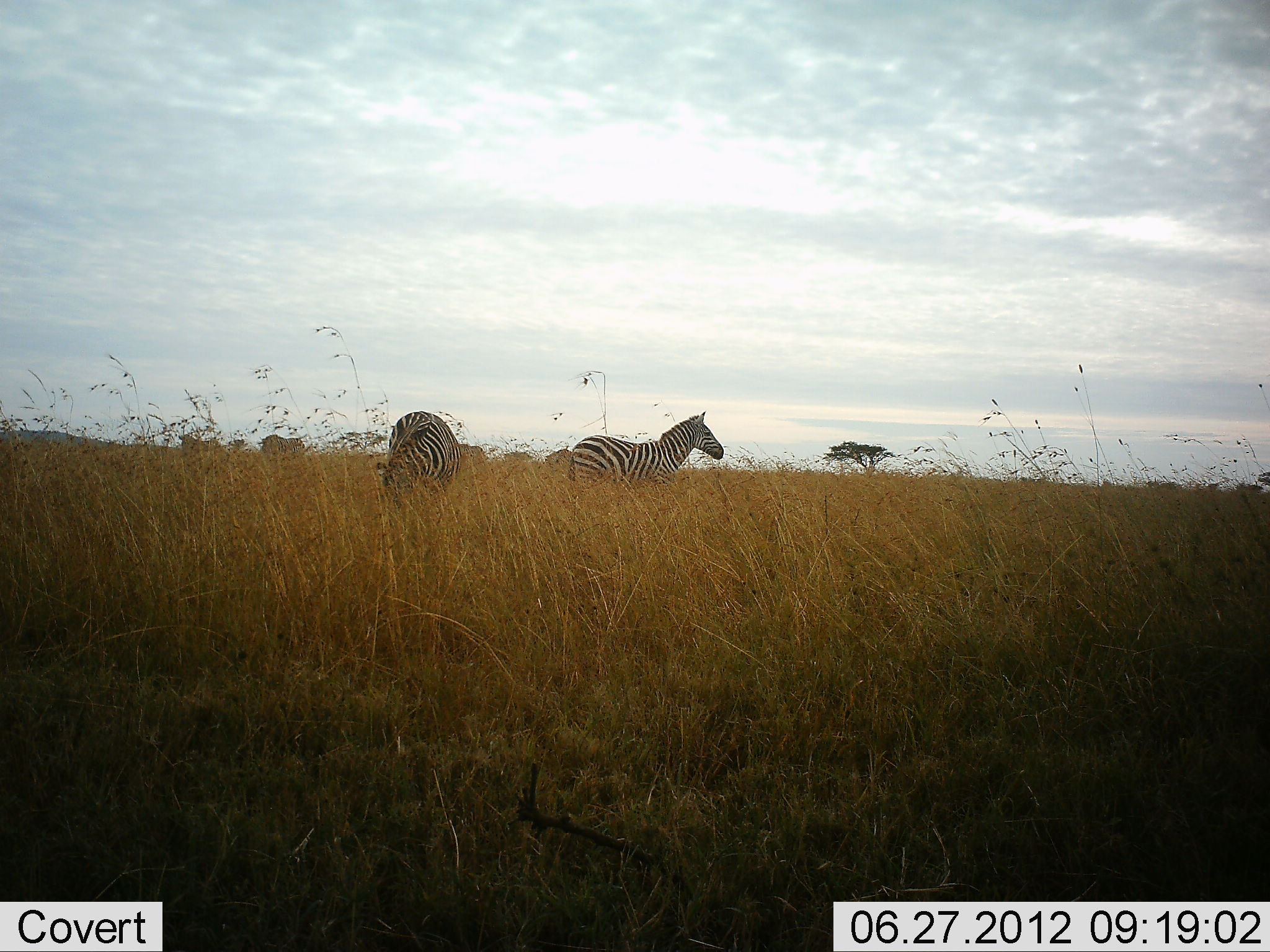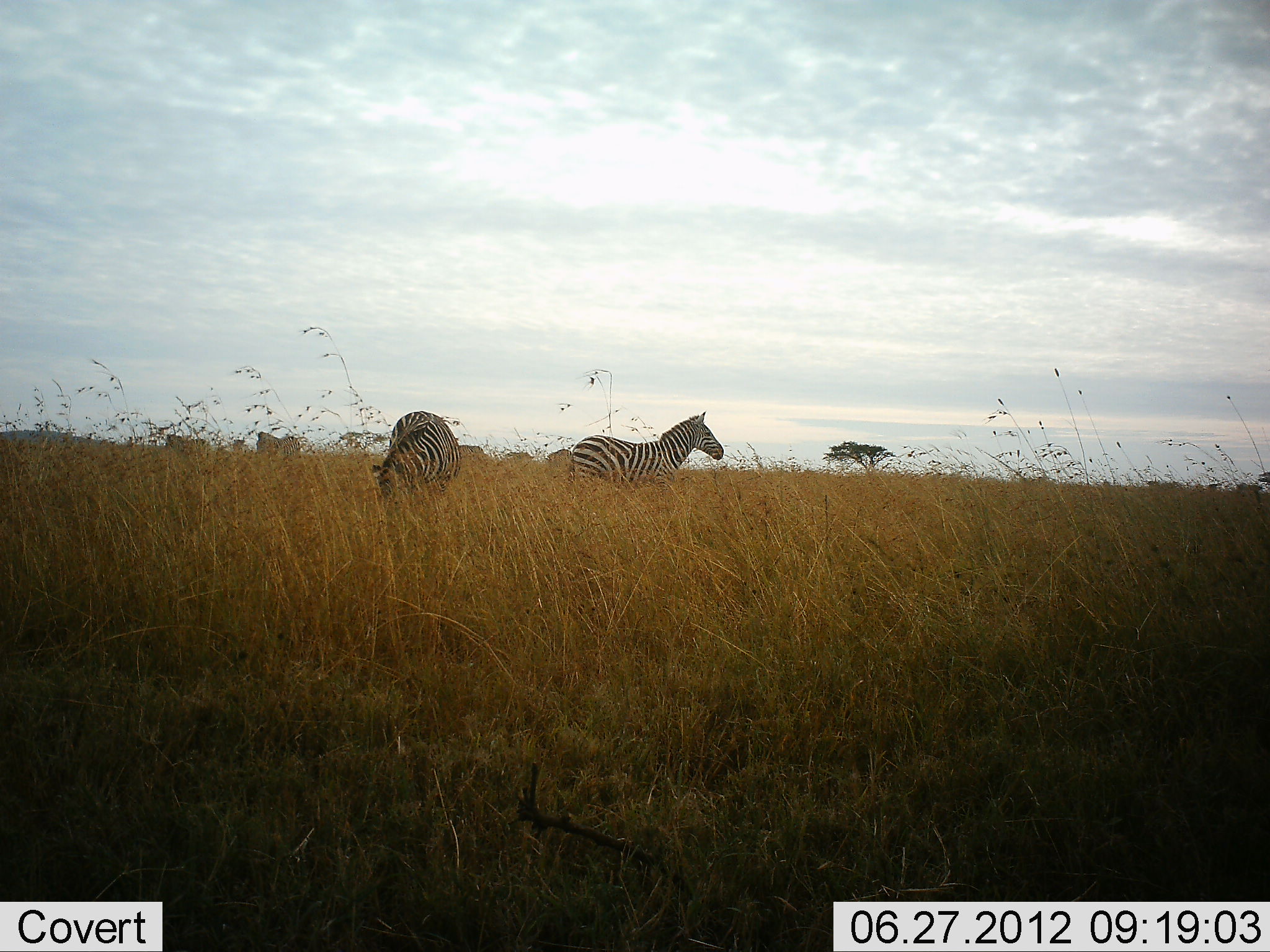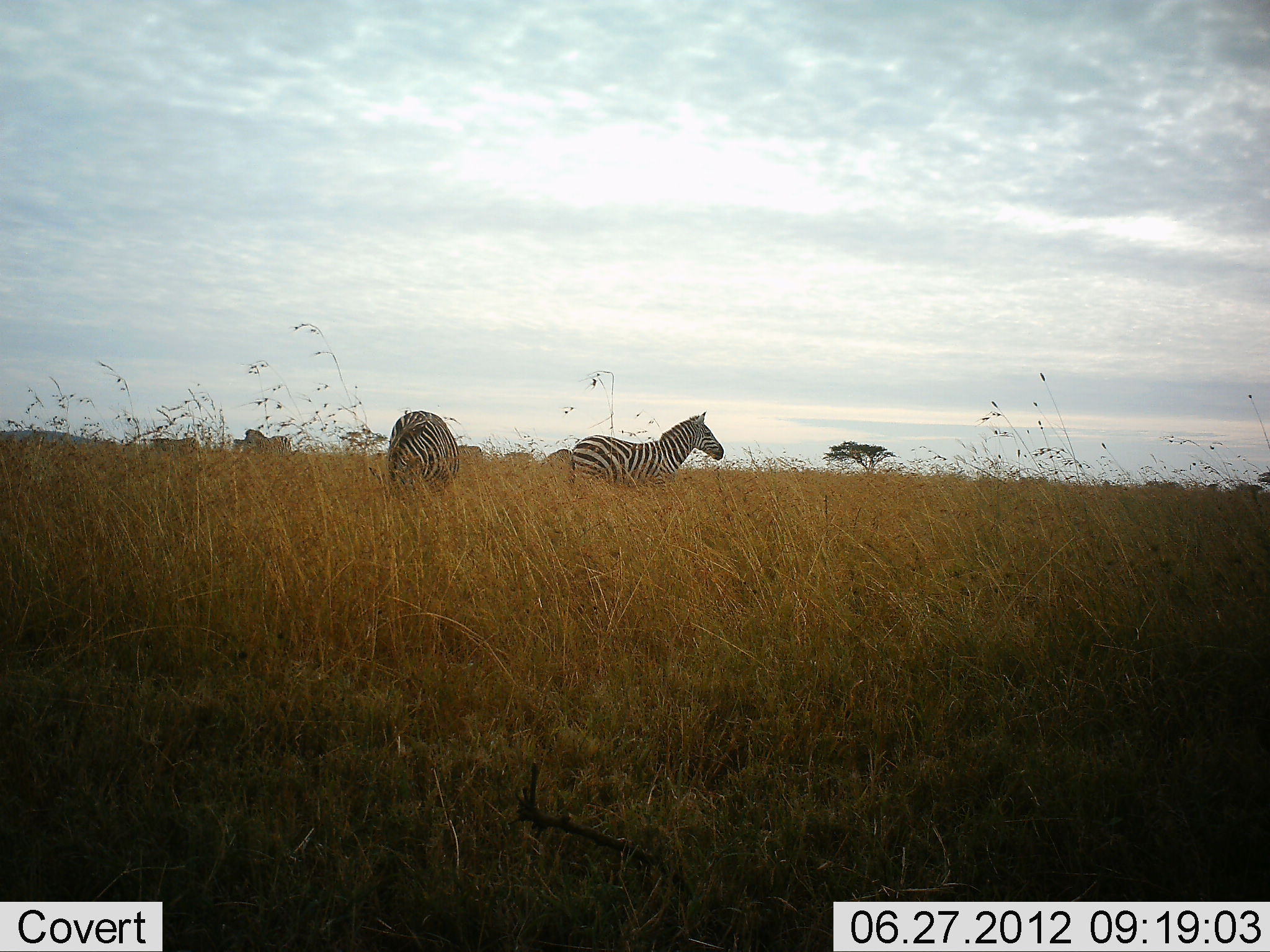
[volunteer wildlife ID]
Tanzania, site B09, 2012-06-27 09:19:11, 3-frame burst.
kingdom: Animalia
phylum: Chordata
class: Mammalia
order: Perissodactyla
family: Equidae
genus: Equus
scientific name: Equus quagga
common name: plains zebra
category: zebra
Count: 5.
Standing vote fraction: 80%.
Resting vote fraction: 10%.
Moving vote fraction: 20%.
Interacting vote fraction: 0%.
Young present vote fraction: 0%.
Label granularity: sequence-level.